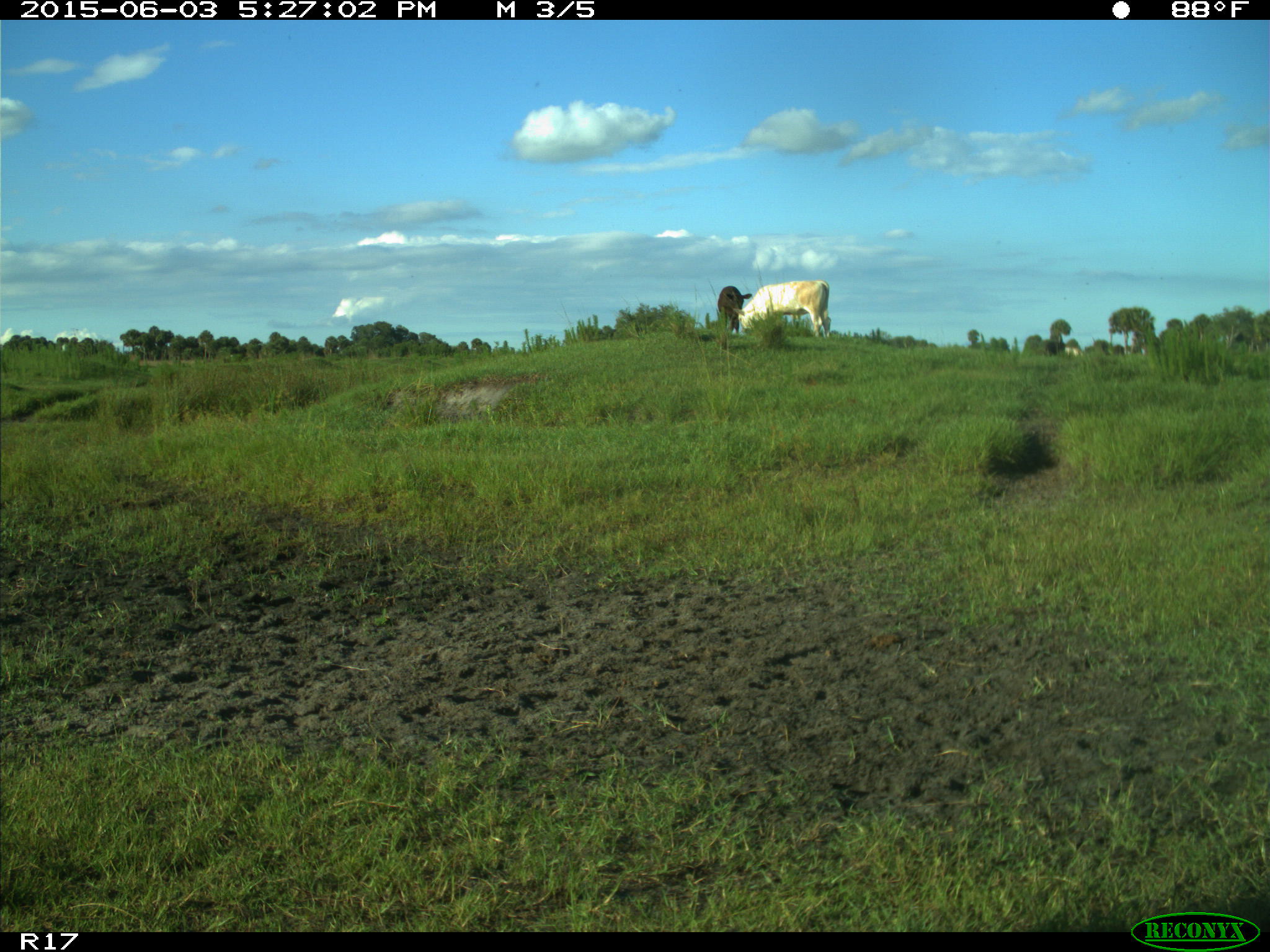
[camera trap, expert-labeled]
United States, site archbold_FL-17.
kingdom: Animalia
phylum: Chordata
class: Mammalia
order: Artiodactyla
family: Bovidae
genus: Bos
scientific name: Bos taurus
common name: domestic cow